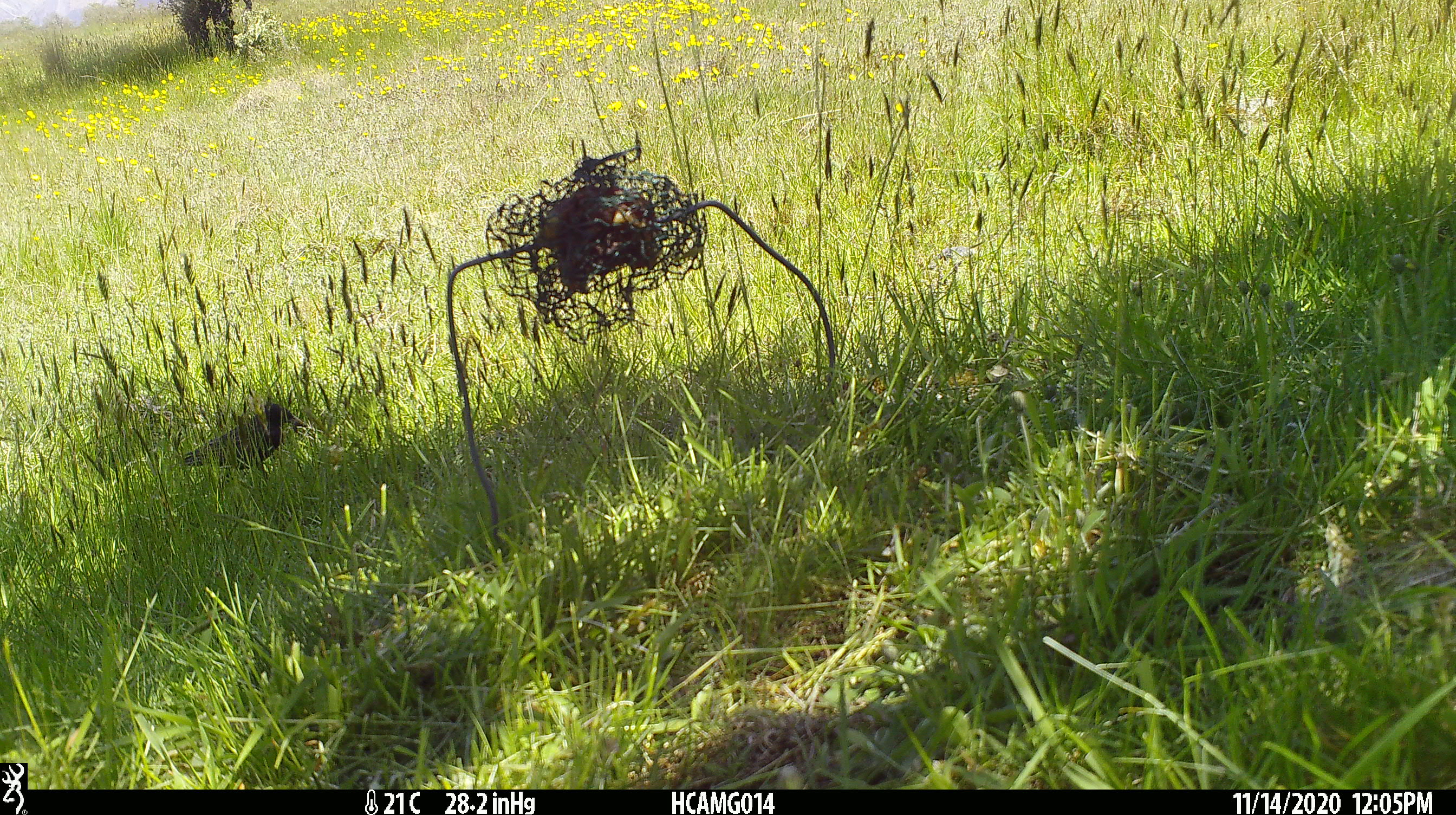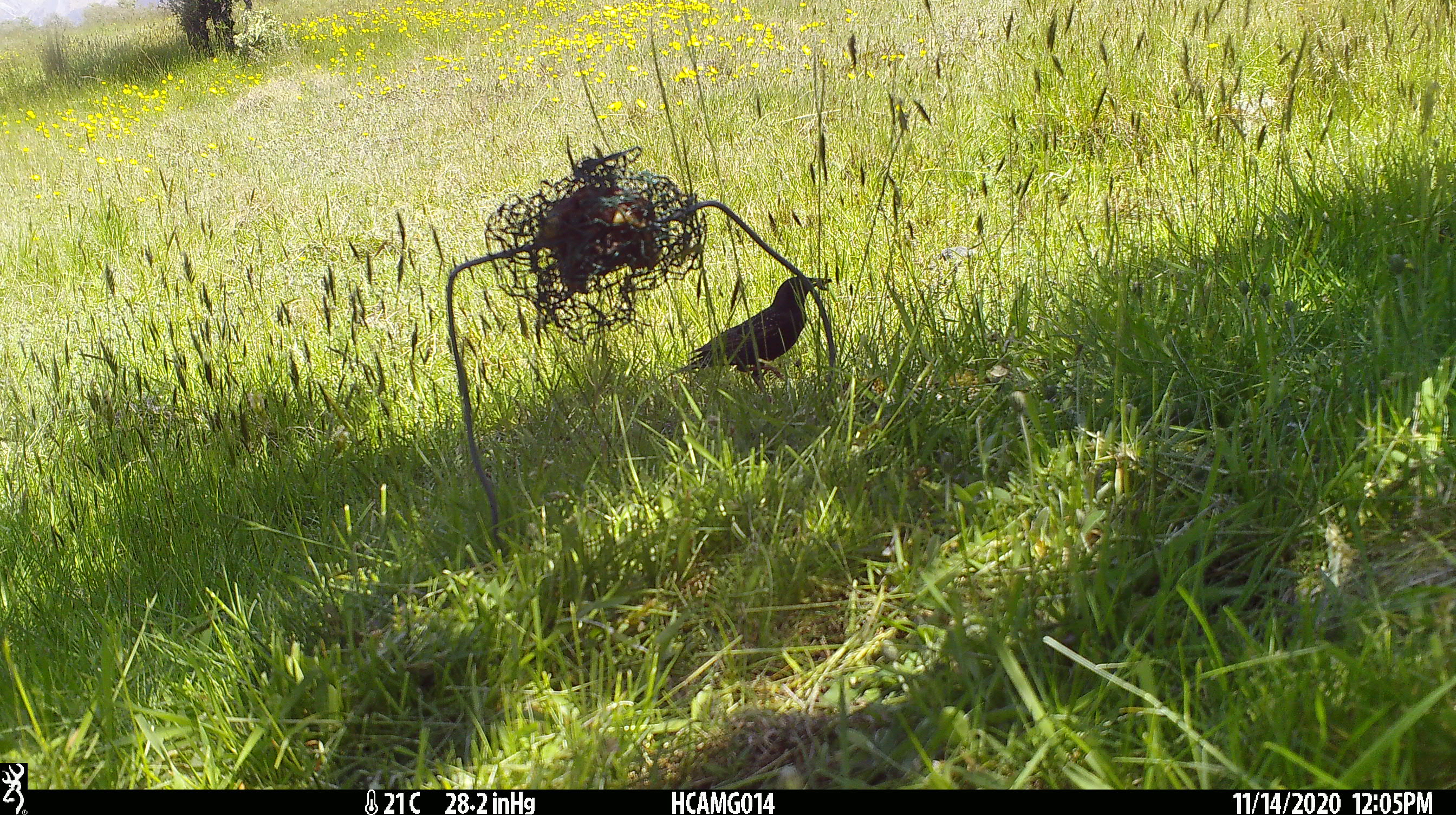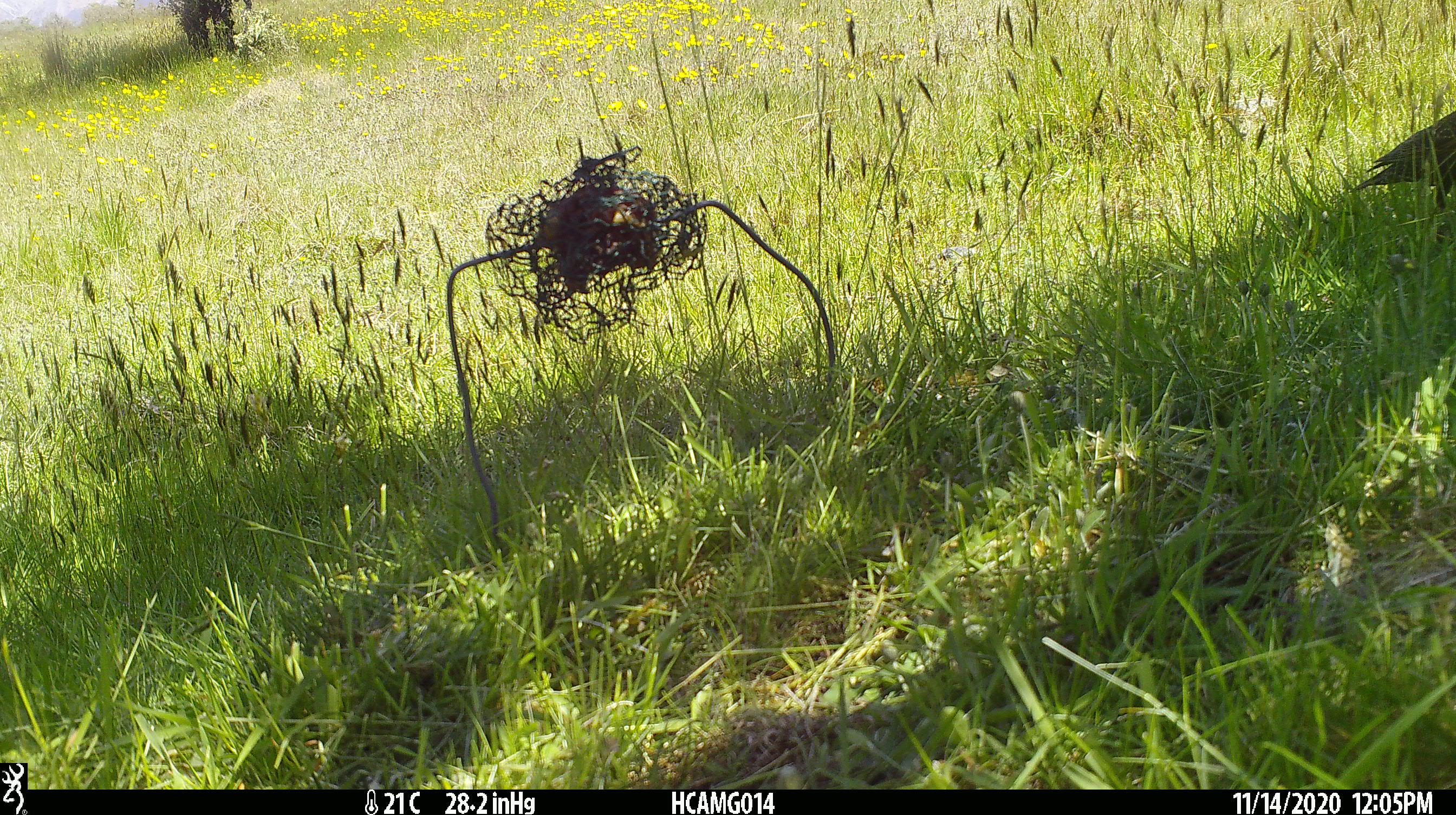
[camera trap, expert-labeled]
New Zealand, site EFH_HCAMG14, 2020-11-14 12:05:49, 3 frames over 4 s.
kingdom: Animalia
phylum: Chordata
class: Aves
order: Passeriformes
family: Sturnidae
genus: Sturnus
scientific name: Sturnus vulgaris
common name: european starling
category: starling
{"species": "starling (european starling) (Sturnus vulgaris)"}